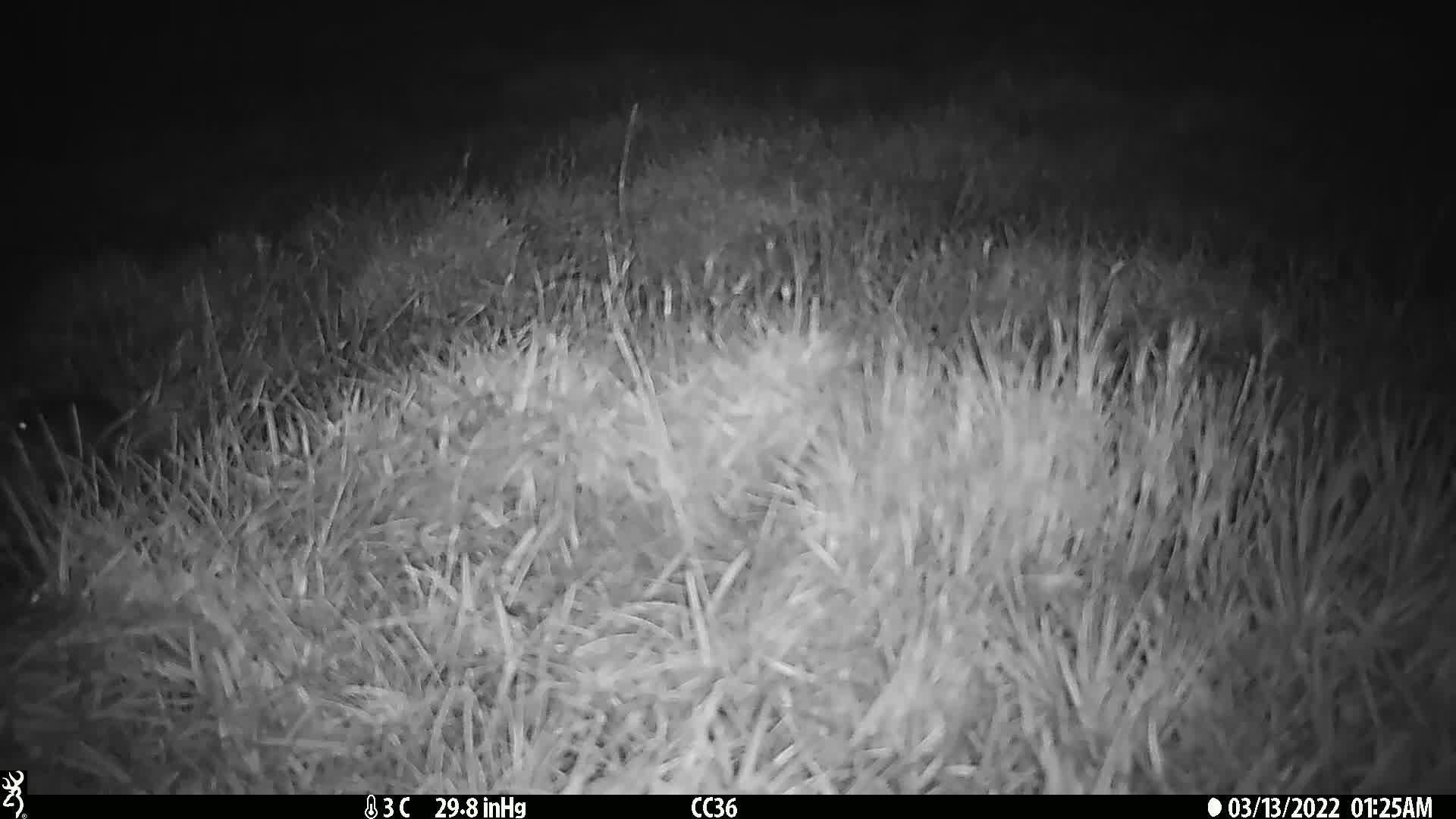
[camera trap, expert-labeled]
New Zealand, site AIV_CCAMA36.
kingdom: Animalia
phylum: Chordata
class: Mammalia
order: Rodentia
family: Muridae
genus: Mus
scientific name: Mus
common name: mouse